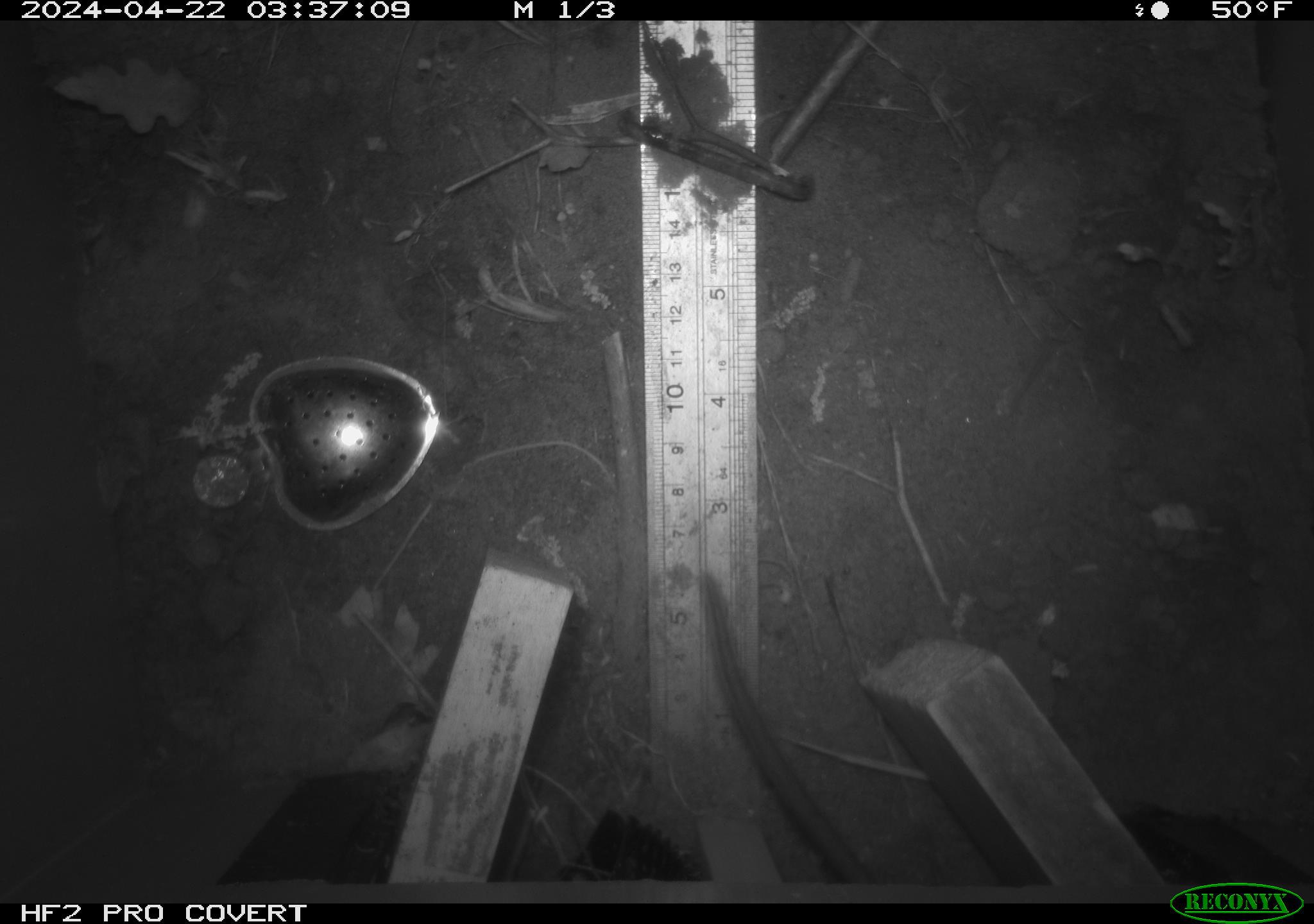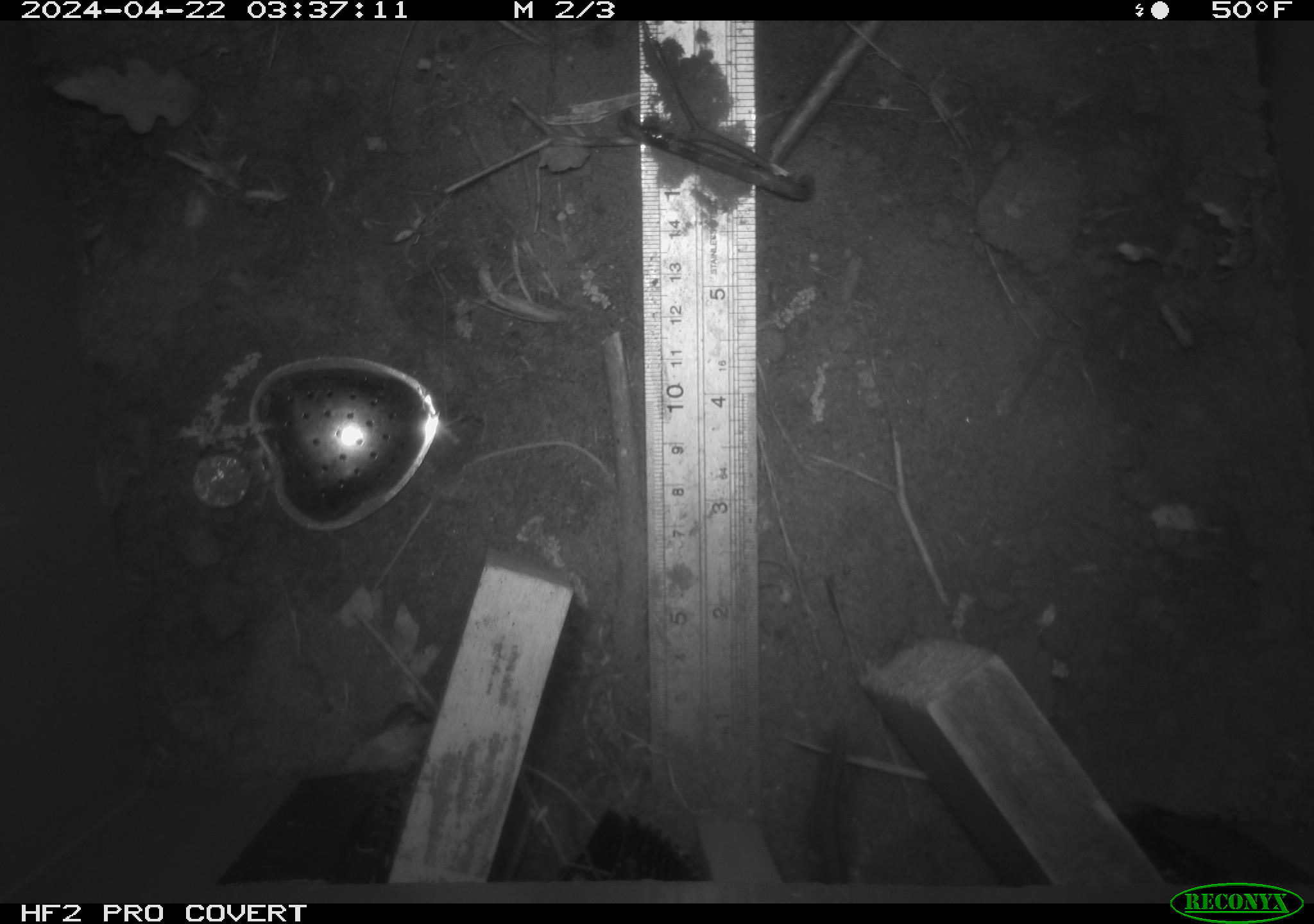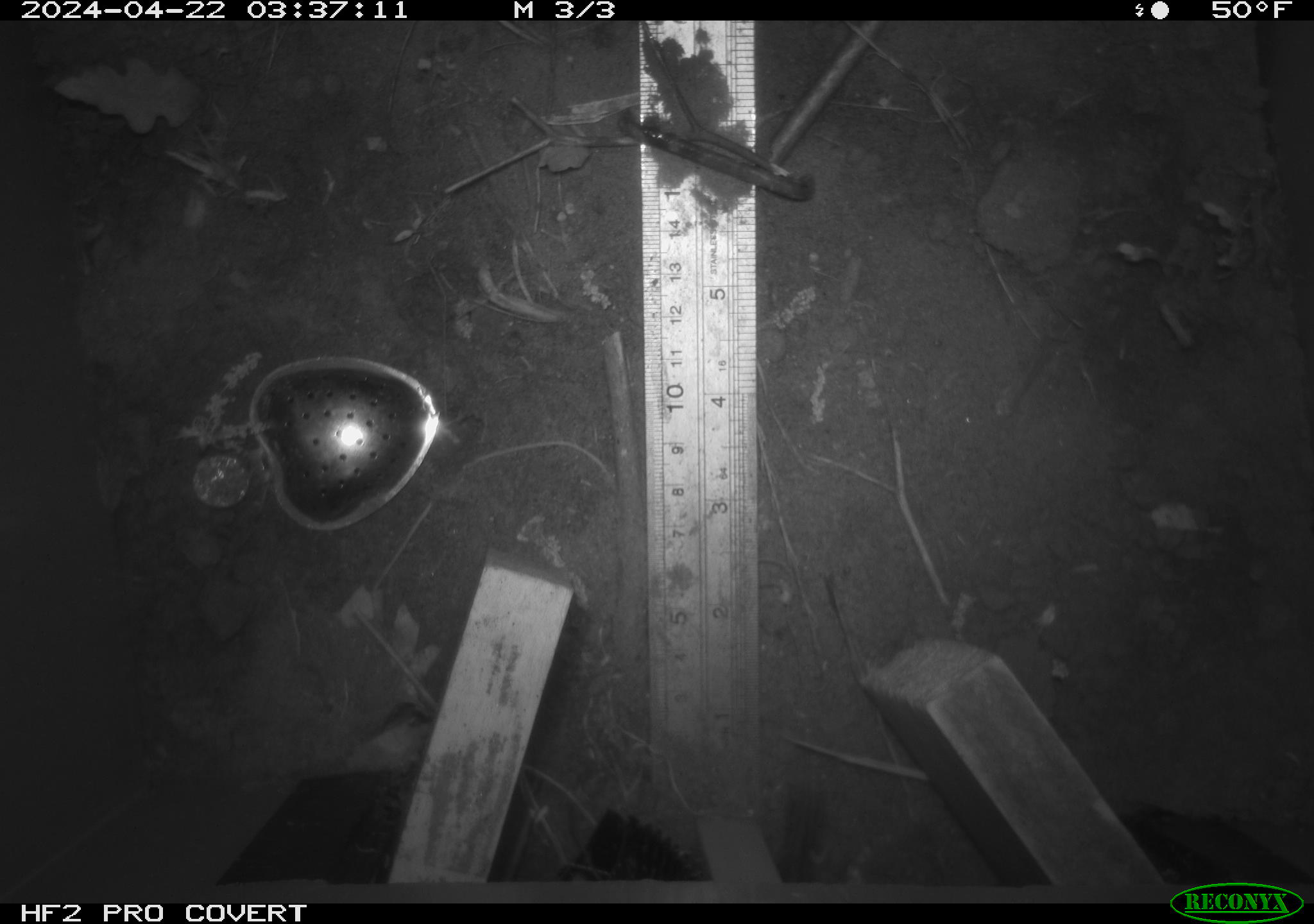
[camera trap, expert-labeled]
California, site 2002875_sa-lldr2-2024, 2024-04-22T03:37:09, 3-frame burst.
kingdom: Animalia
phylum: Chordata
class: Mammalia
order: Rodentia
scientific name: Rodentia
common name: rodent